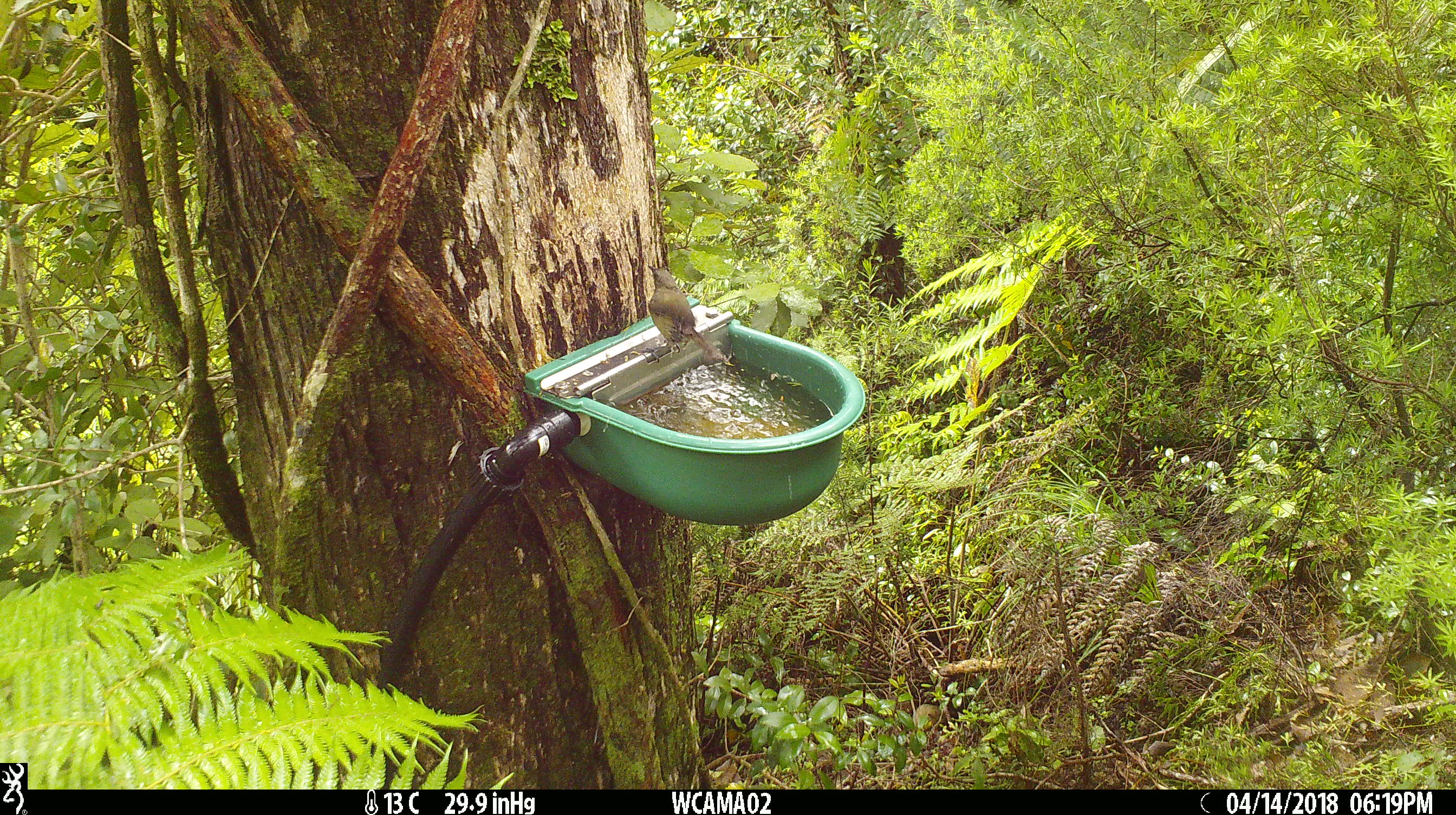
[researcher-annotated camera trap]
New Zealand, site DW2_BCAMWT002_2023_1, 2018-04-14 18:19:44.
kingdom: Animalia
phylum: Chordata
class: Aves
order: Passeriformes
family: Meliphagidae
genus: Anthornis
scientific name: Anthornis melanura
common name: new zealand bellbird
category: bellbird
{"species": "bellbird (new zealand bellbird) (Anthornis melanura)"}